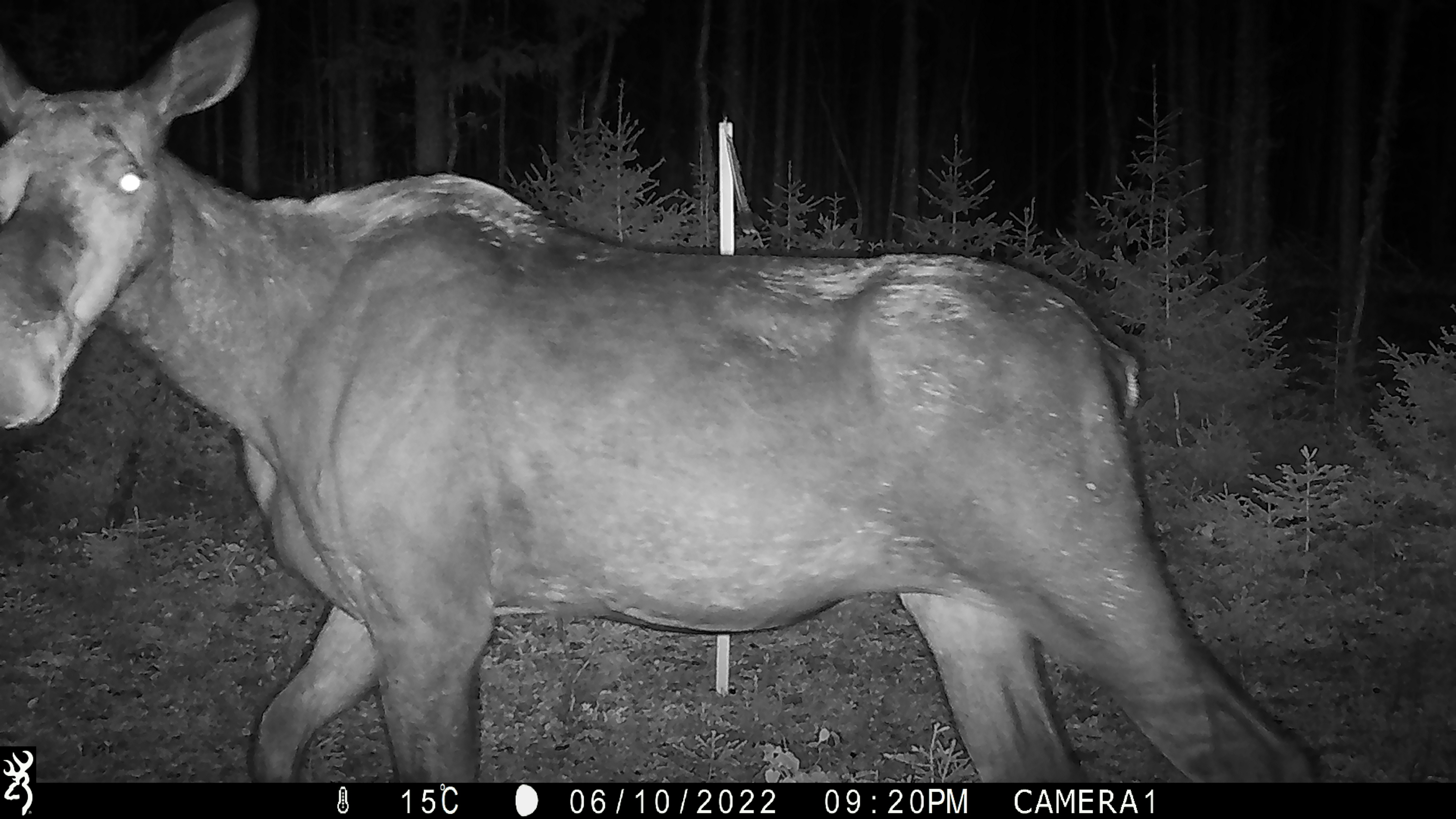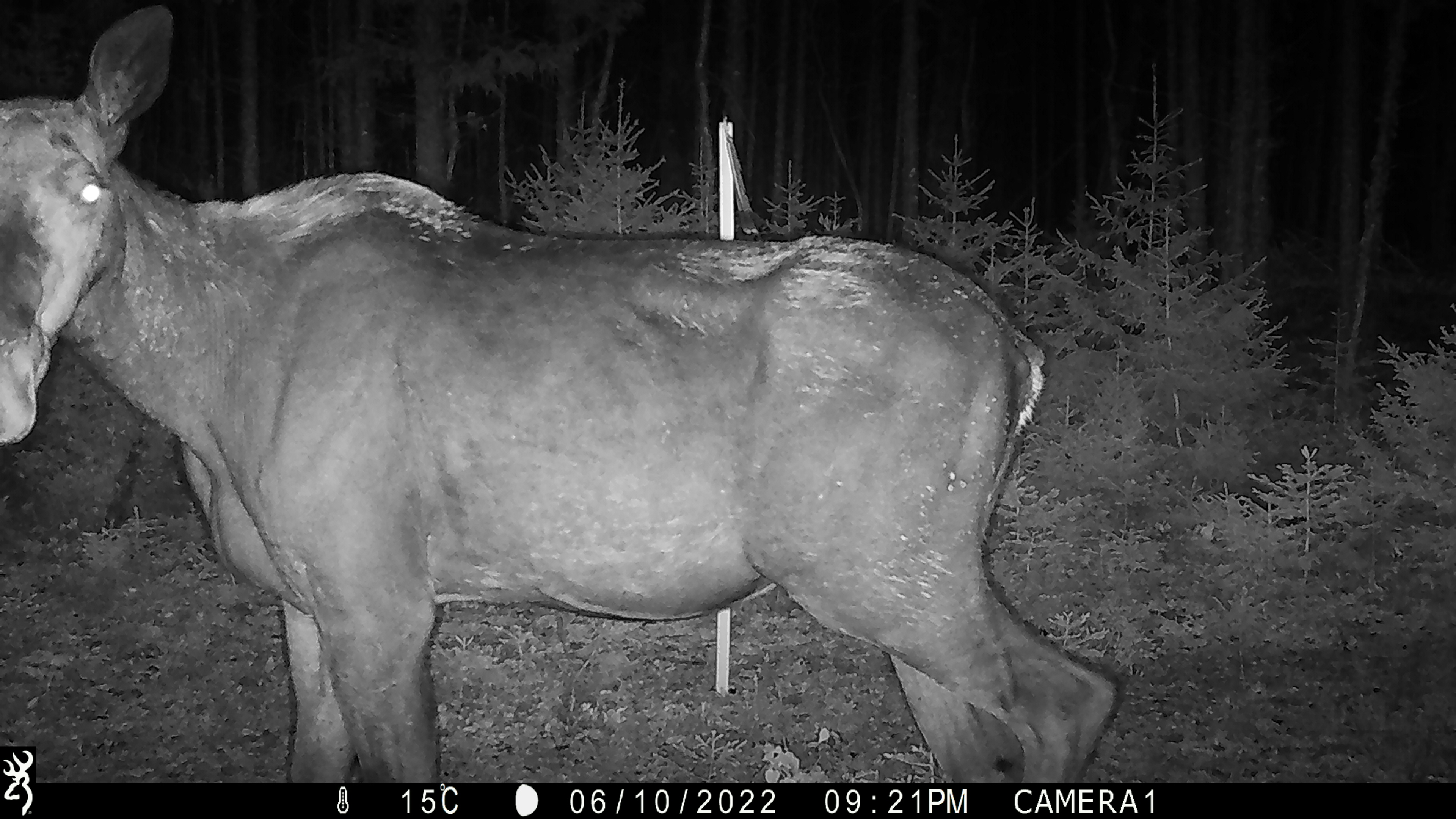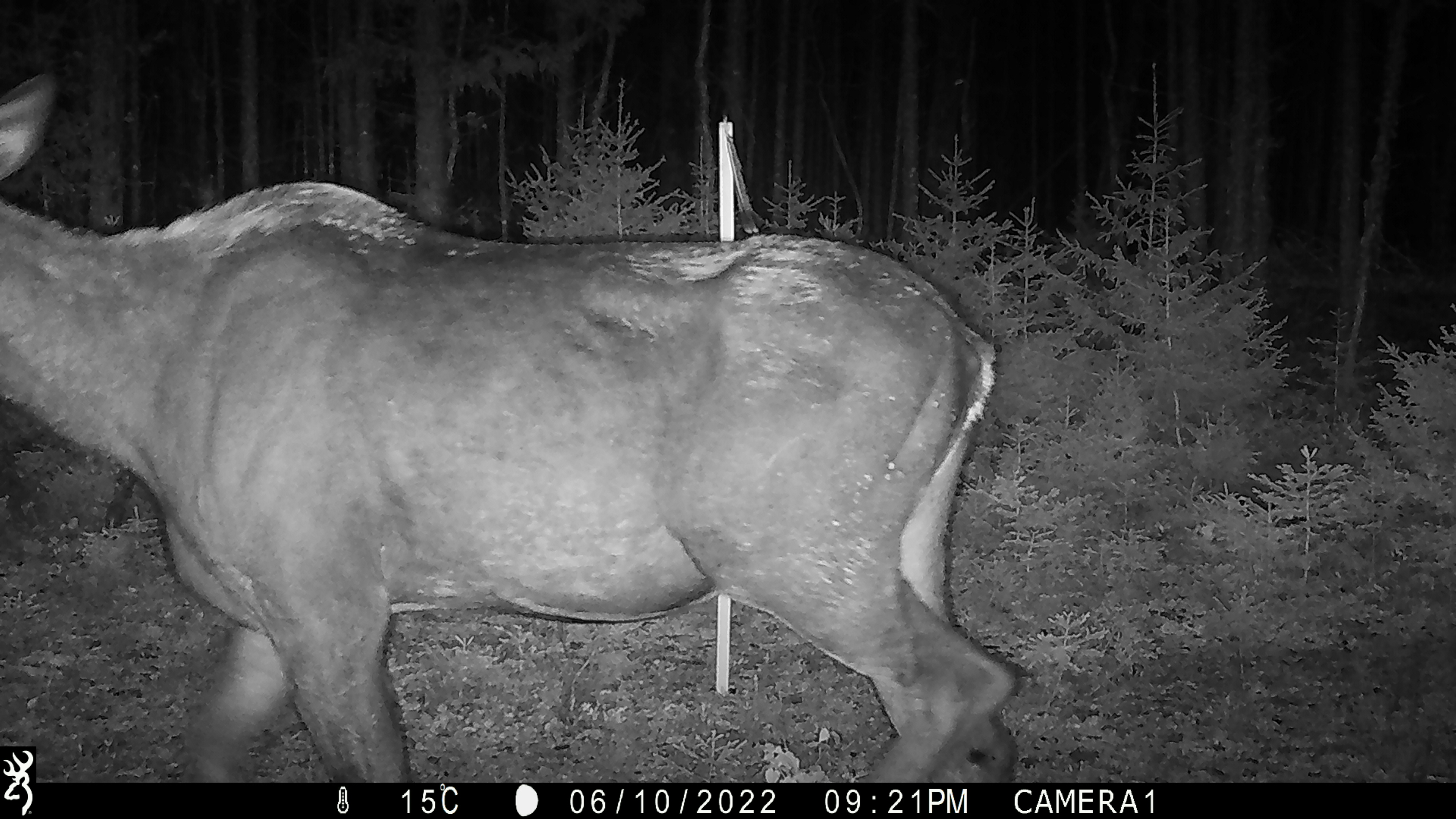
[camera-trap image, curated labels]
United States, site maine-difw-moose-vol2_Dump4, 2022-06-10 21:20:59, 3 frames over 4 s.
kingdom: Animalia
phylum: Chordata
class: Mammalia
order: Artiodactyla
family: Cervidae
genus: Alces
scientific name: Alces alces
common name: moose